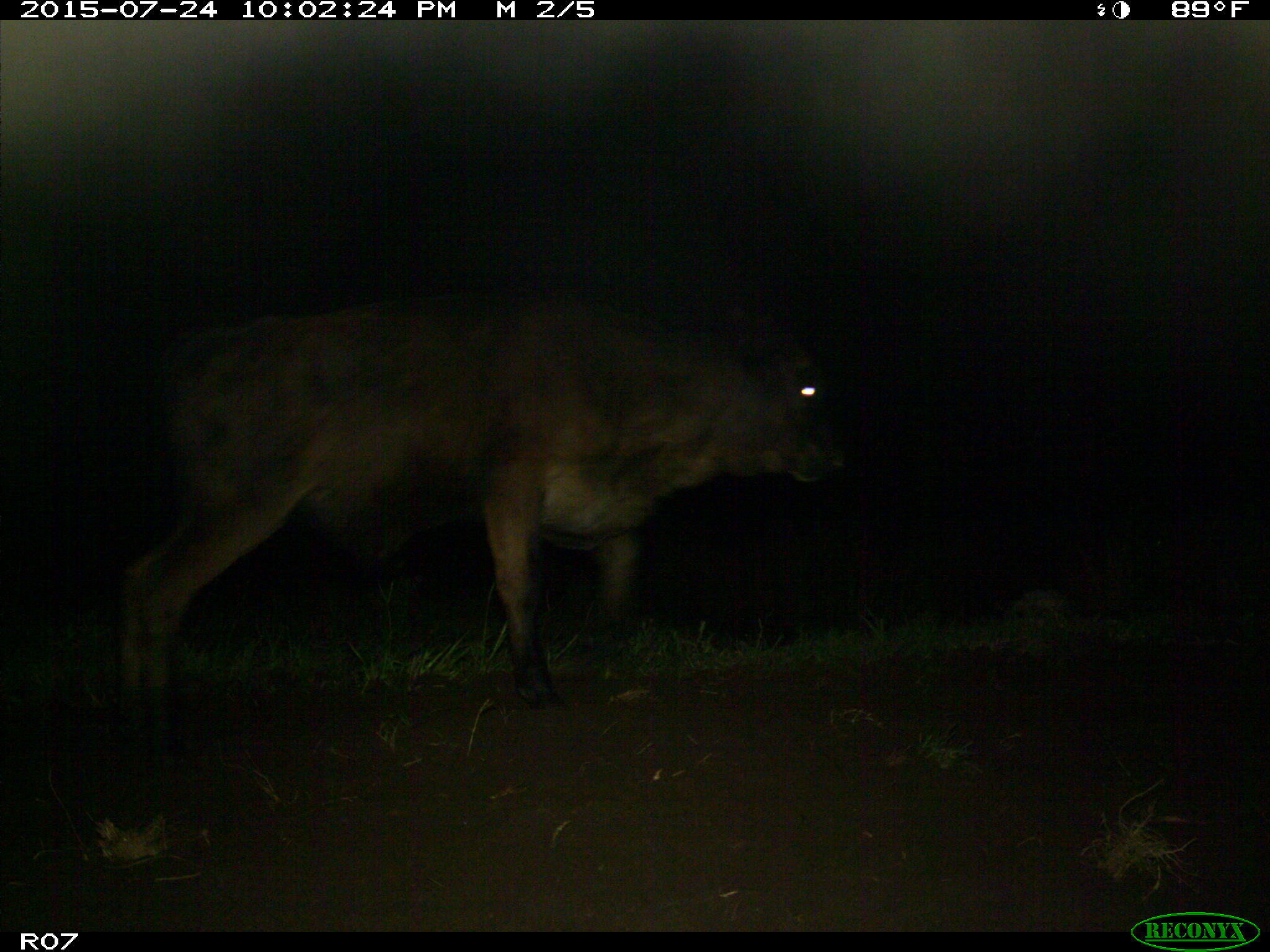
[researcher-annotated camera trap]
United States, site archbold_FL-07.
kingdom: Animalia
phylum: Chordata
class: Mammalia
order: Artiodactyla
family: Bovidae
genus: Bos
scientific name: Bos taurus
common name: domestic cow